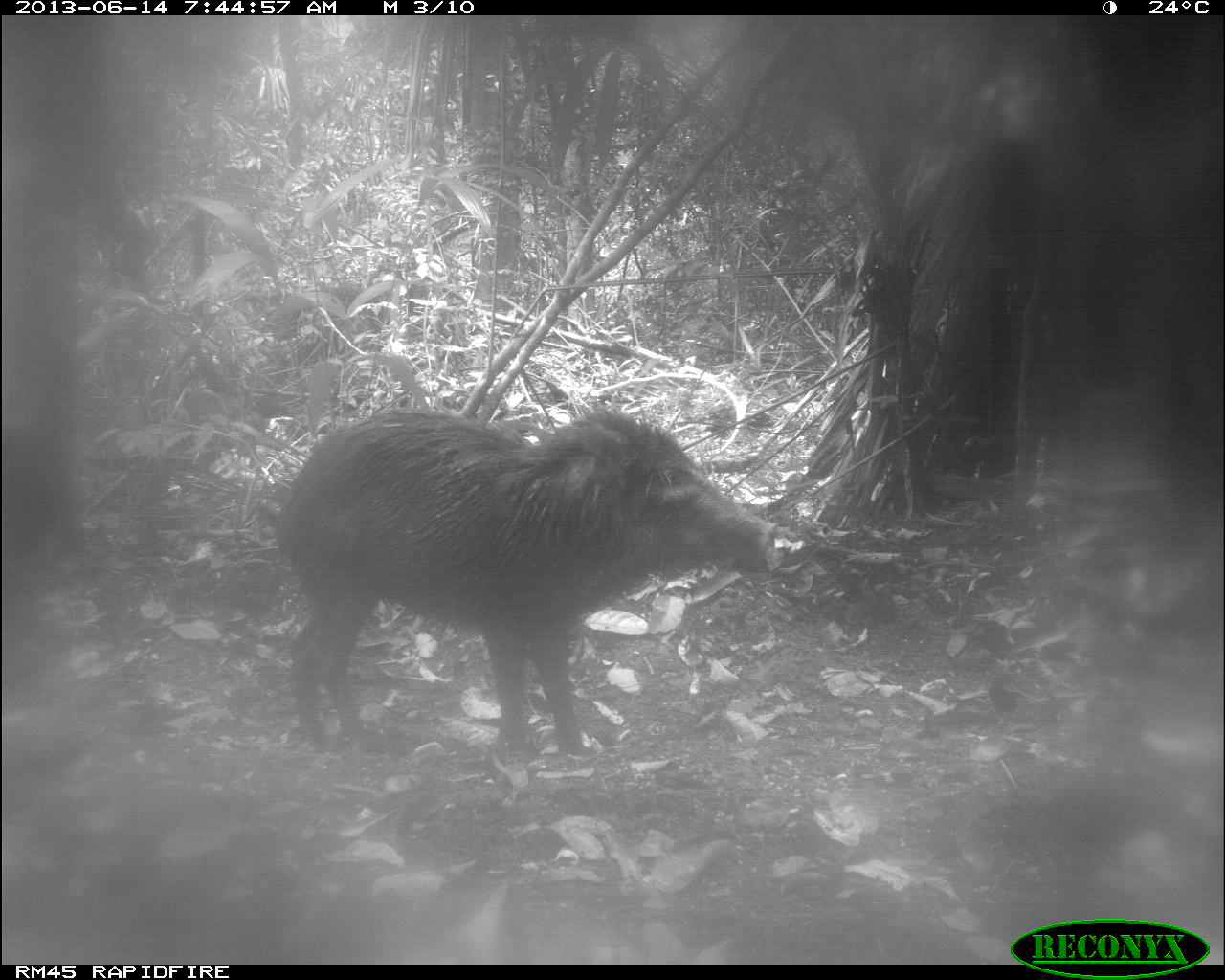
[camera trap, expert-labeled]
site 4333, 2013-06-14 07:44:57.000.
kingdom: Animalia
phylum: Chordata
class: Mammalia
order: Artiodactyla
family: Tayassuidae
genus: Tayassu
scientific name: Tayassu pecari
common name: white-lipped peccary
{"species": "Tayassu pecari (white-lipped peccary)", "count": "3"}